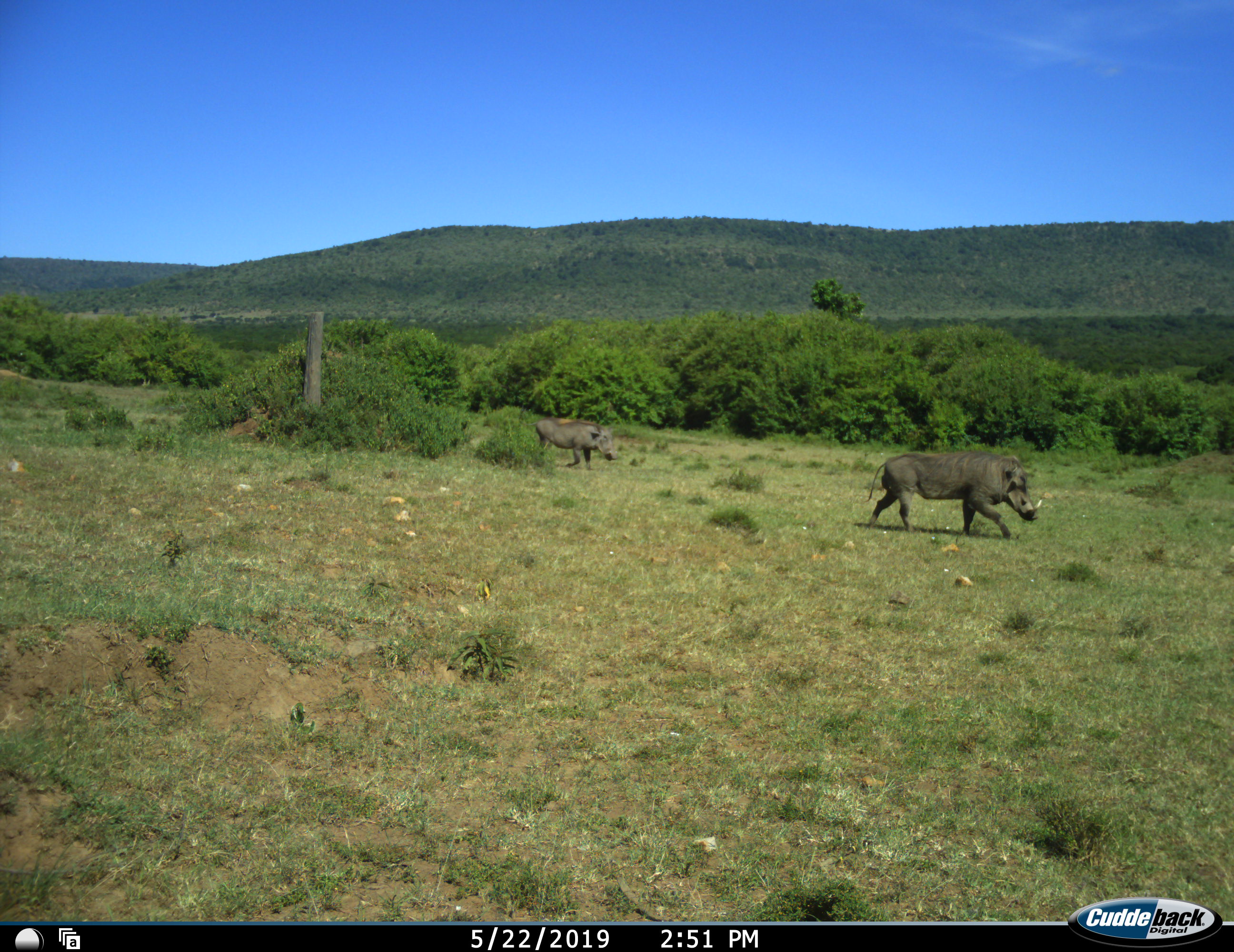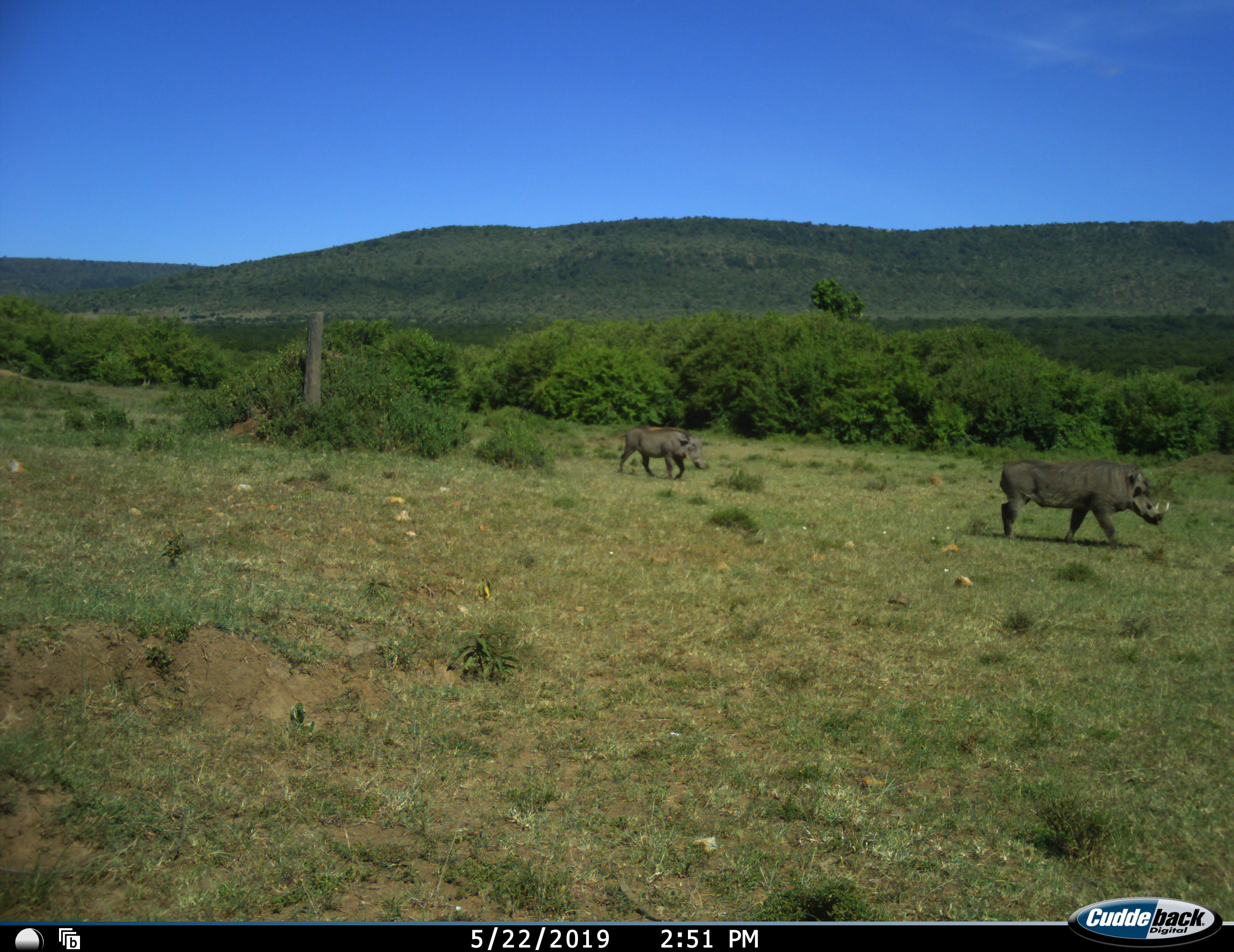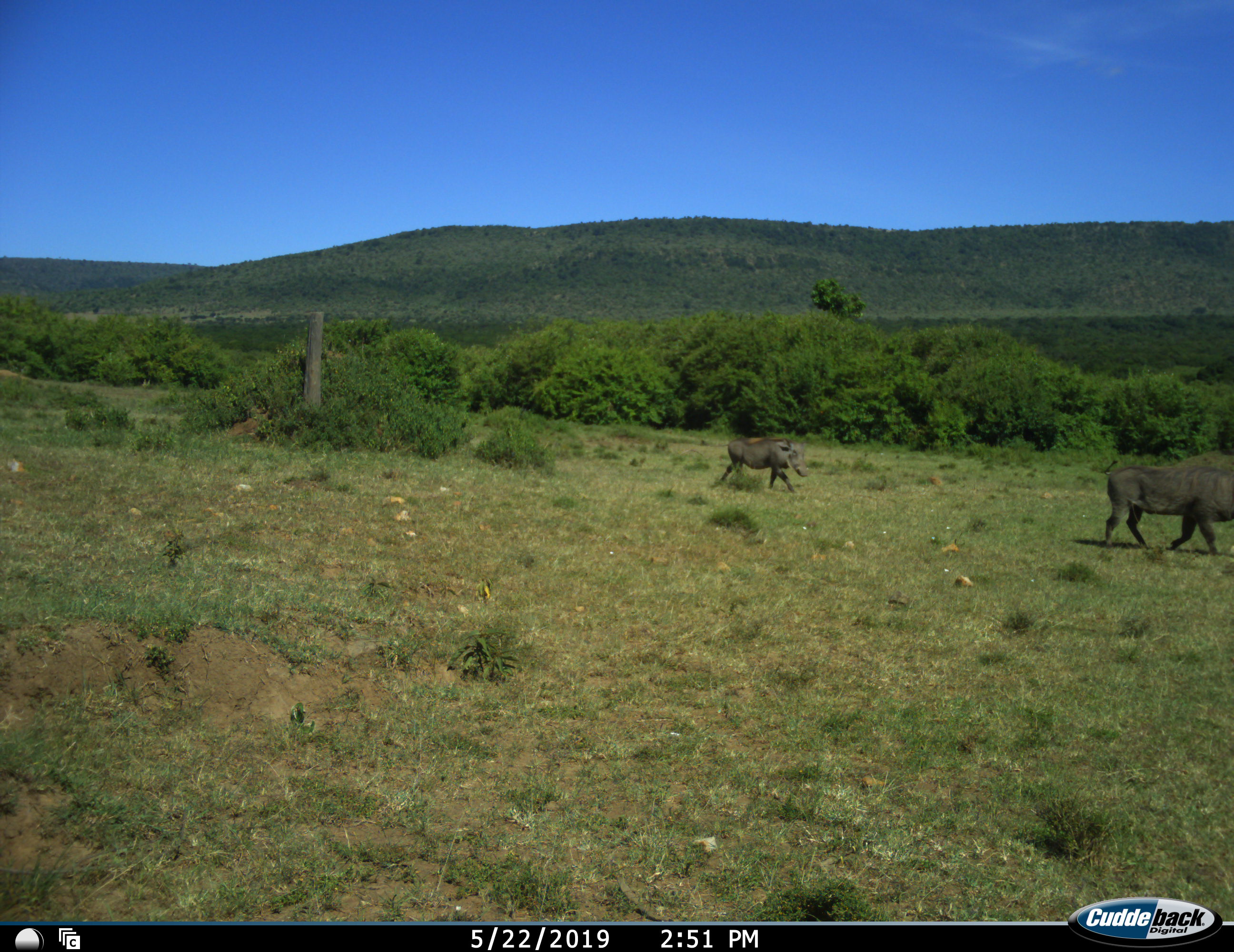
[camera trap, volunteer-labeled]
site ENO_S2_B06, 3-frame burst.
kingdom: Animalia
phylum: Chordata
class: Mammalia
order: Artiodactyla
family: Suidae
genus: Phacochoerus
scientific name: Phacochoerus africanus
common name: warthog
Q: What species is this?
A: Warthog (Phacochoerus africanus).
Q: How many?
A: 2.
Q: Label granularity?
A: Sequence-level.